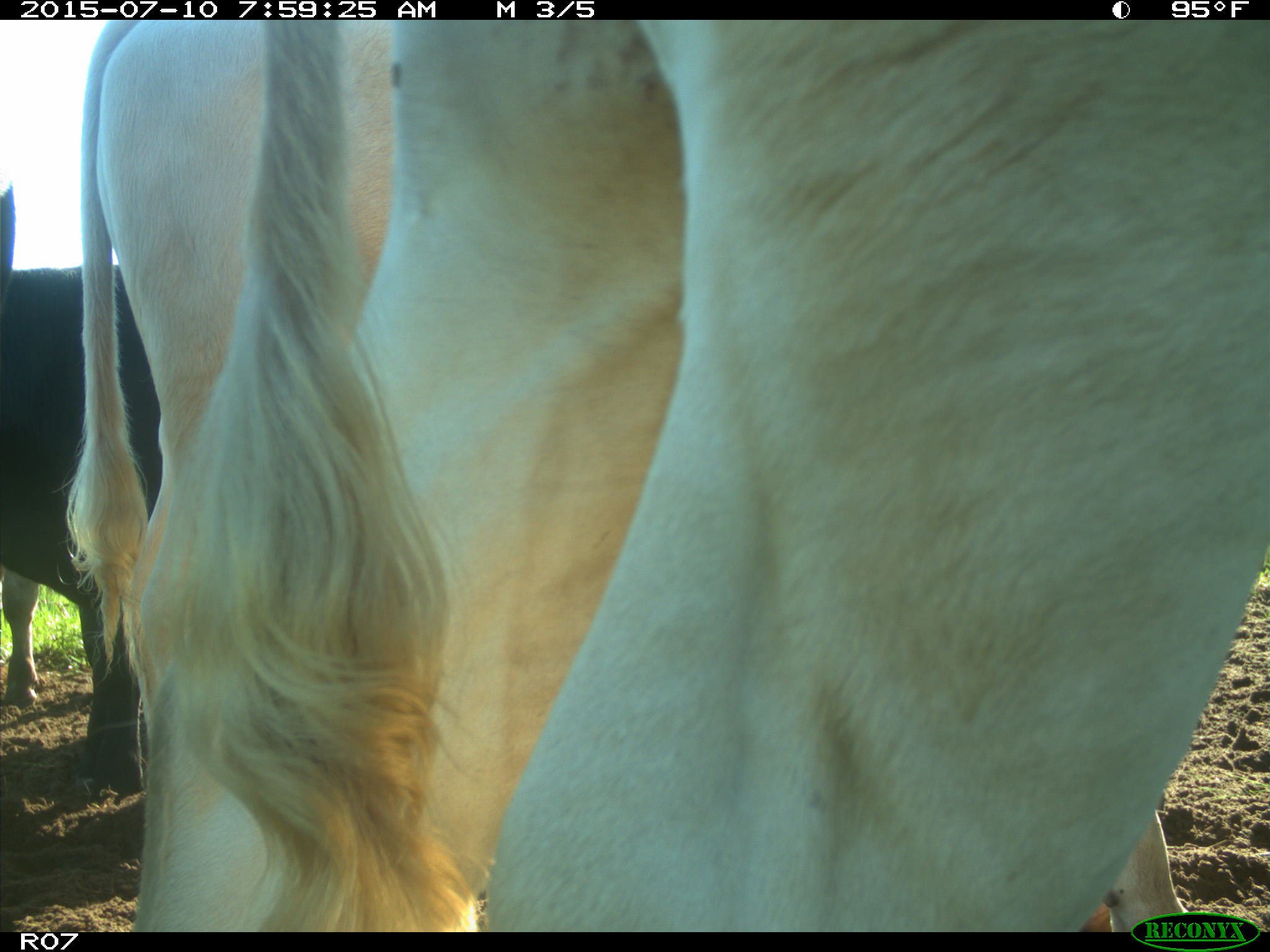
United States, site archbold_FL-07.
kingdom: Animalia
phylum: Chordata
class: Mammalia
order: Artiodactyla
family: Bovidae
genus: Bos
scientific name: Bos taurus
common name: domestic cow